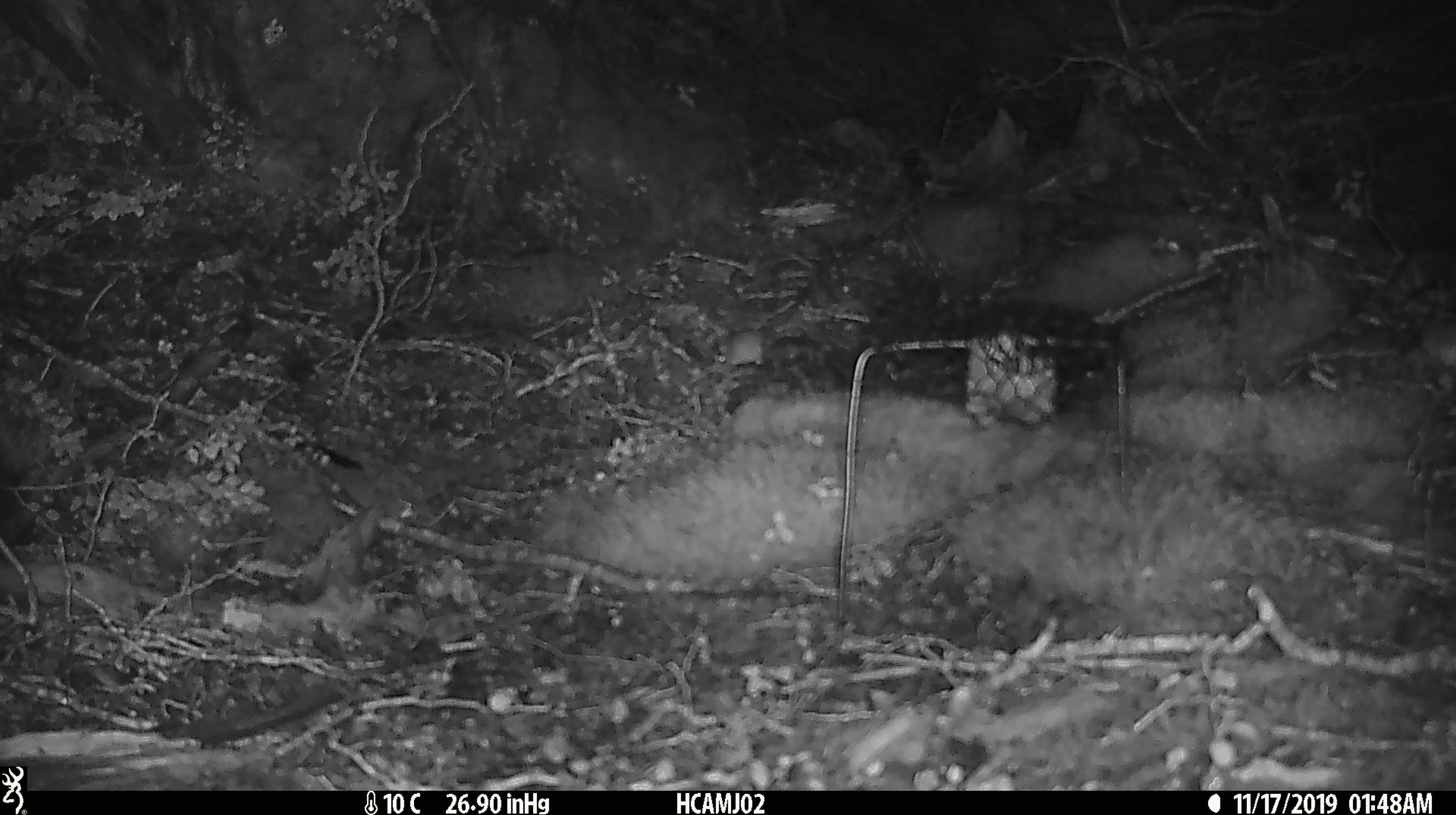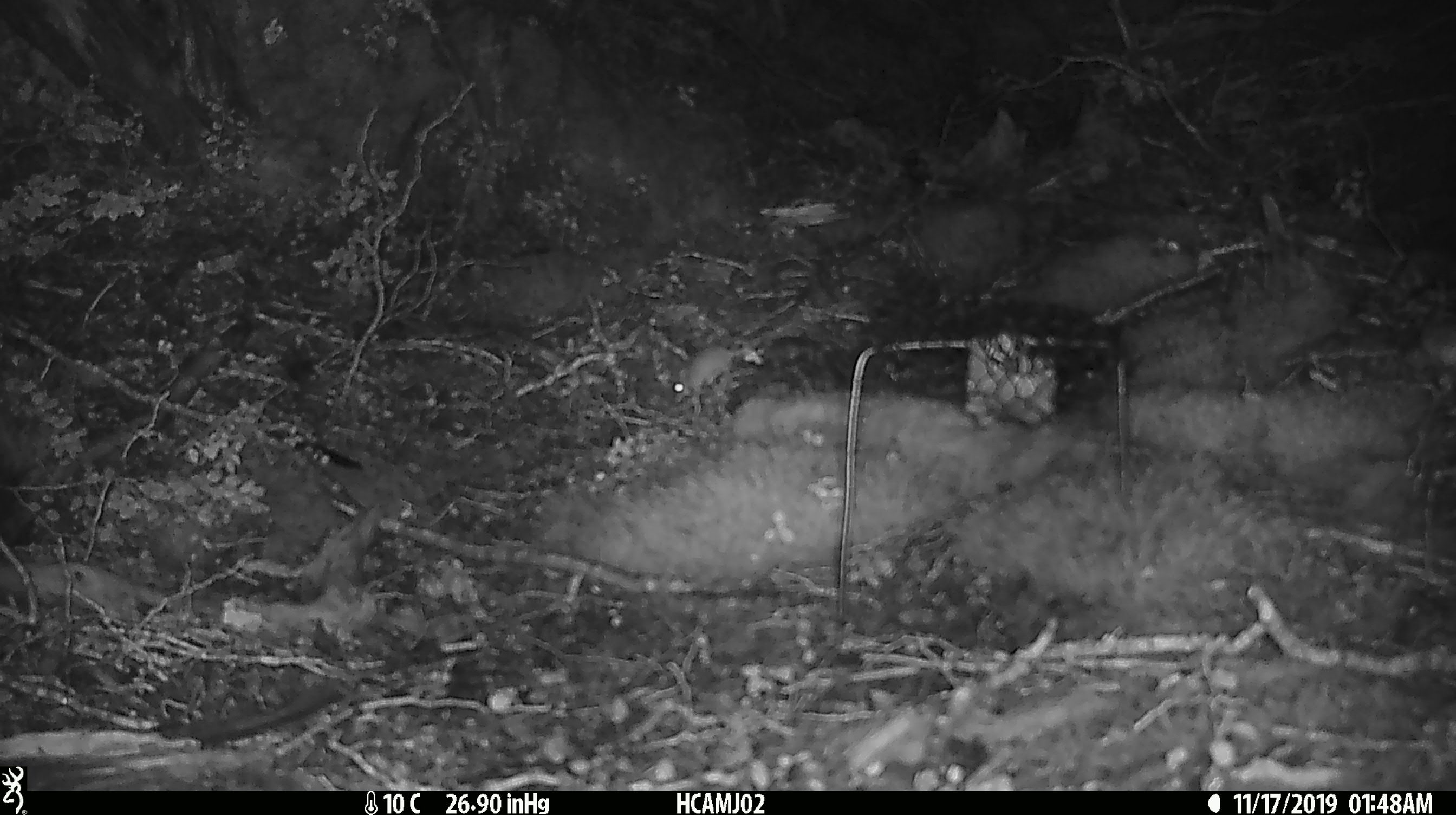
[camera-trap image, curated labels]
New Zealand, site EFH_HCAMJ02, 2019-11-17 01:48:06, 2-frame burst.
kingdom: Animalia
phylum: Chordata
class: Mammalia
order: Rodentia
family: Muridae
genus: Mus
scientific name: Mus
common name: mouse